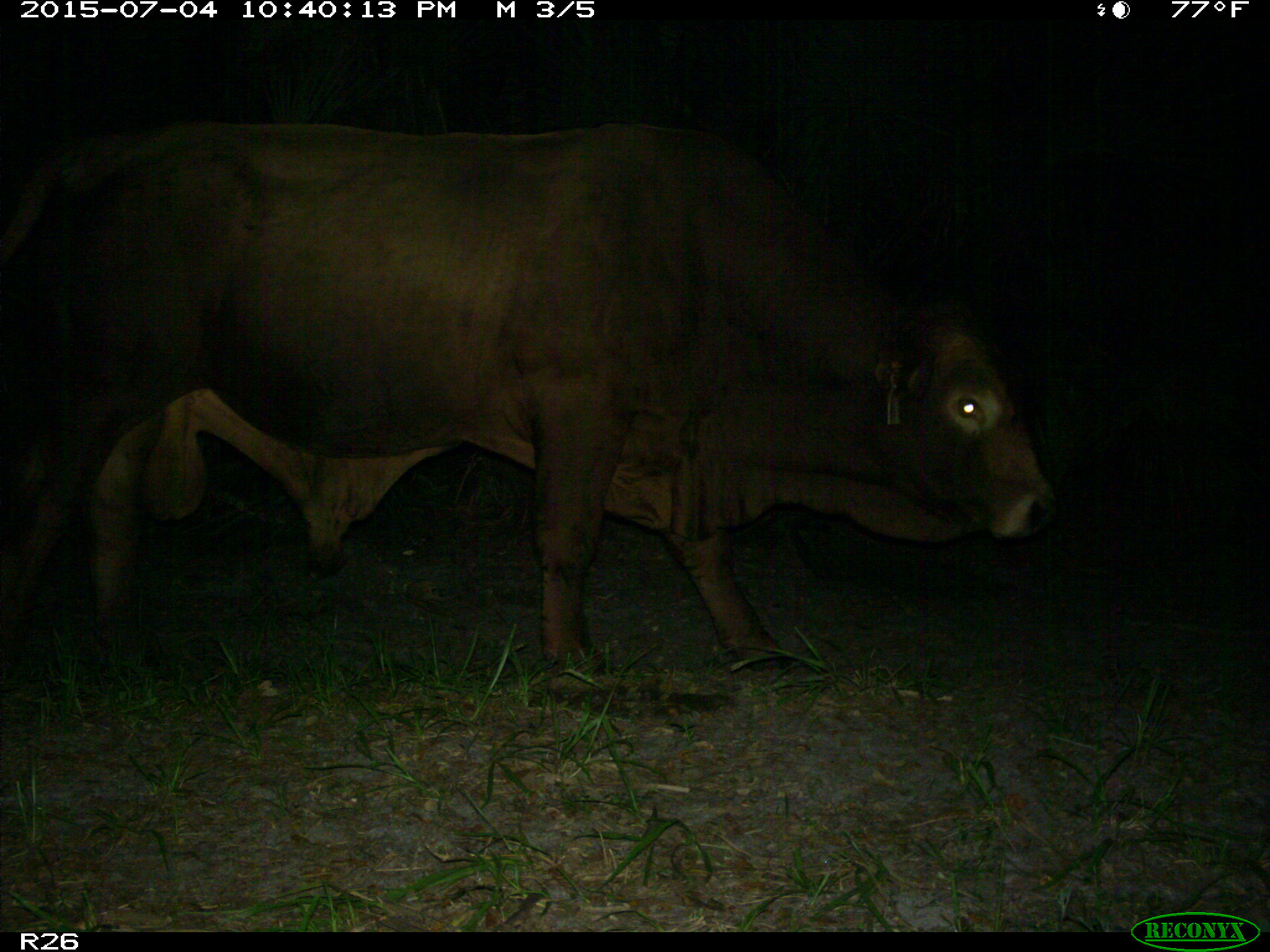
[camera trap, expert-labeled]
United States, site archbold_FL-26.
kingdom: Animalia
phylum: Chordata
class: Mammalia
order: Artiodactyla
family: Bovidae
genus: Bos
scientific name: Bos taurus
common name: domestic cow